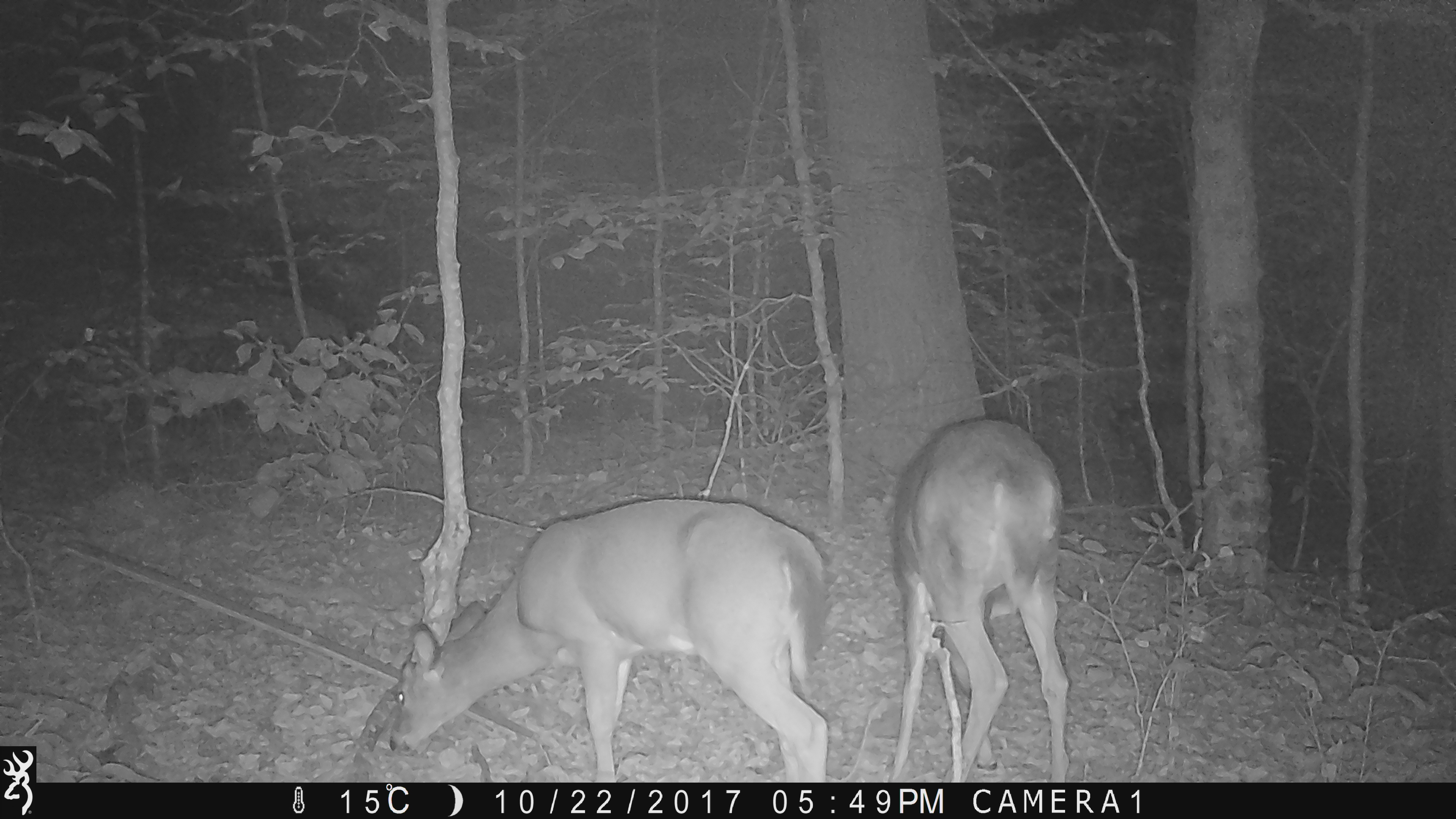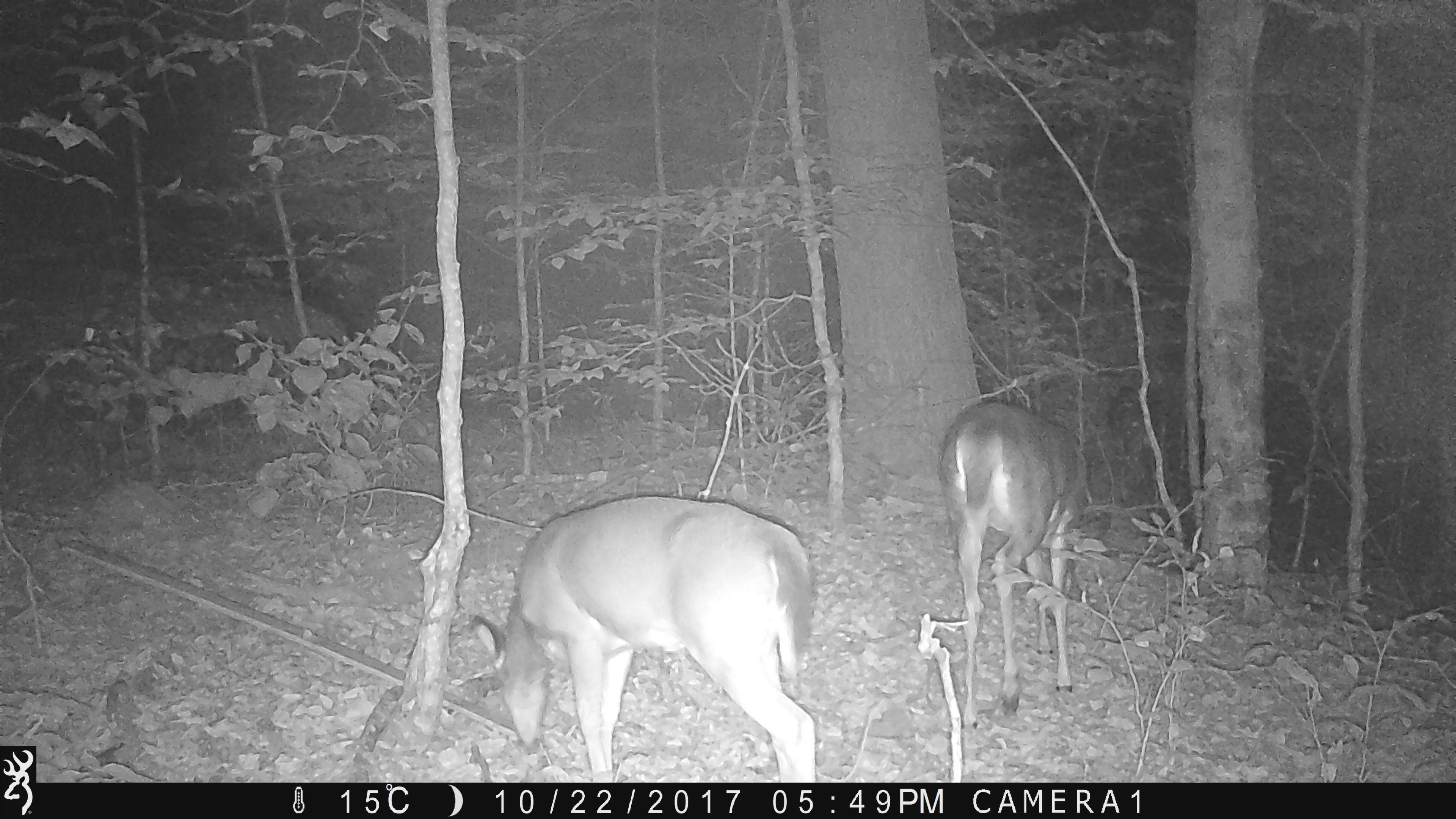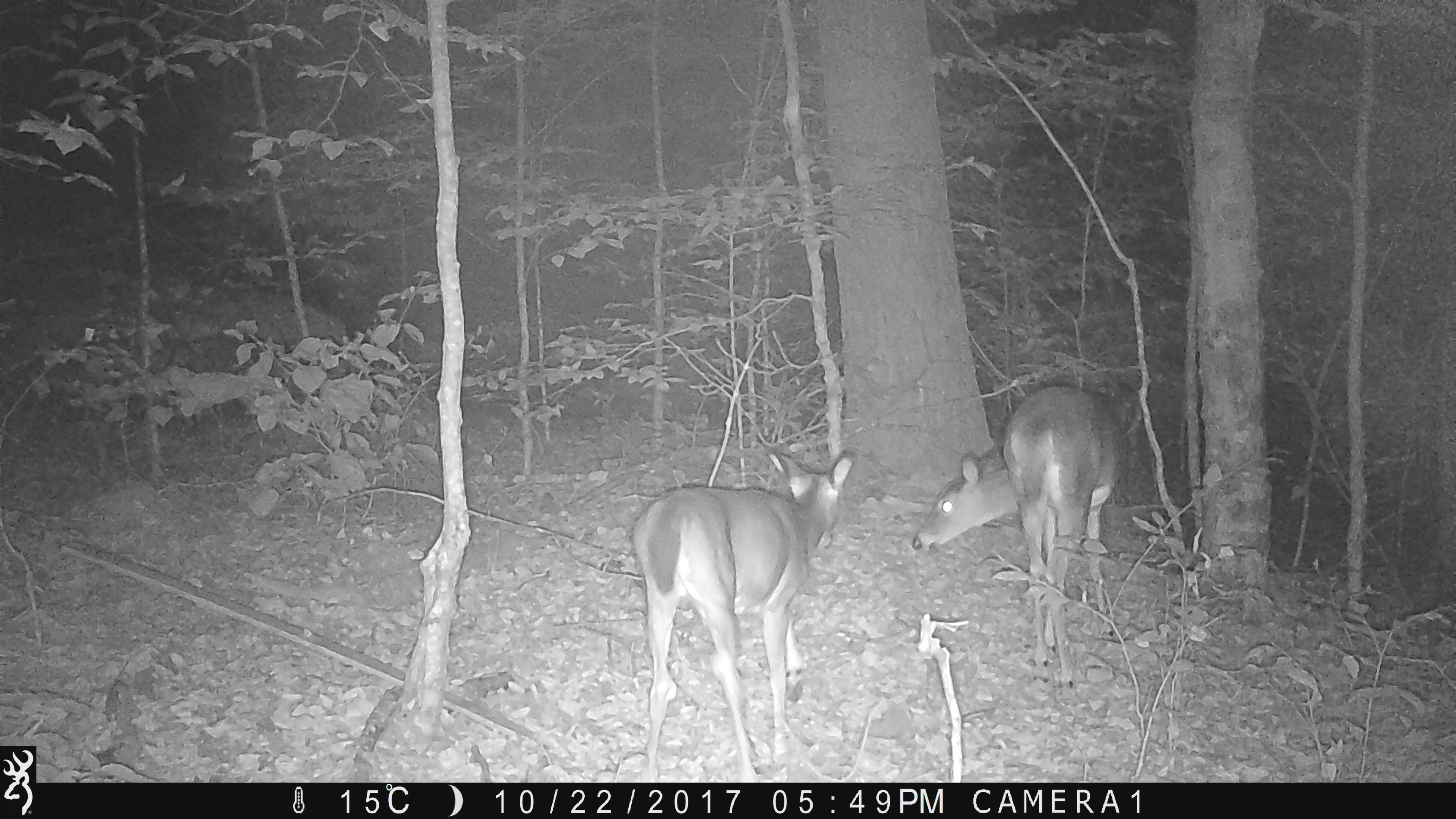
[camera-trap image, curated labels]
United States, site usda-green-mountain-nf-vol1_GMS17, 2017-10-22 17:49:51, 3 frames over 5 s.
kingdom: Animalia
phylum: Chordata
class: Mammalia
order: Artiodactyla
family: Cervidae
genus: Odocoileus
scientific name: Odocoileus virginianus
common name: white-tailed deer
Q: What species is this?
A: White-tailed deer (Odocoileus virginianus).